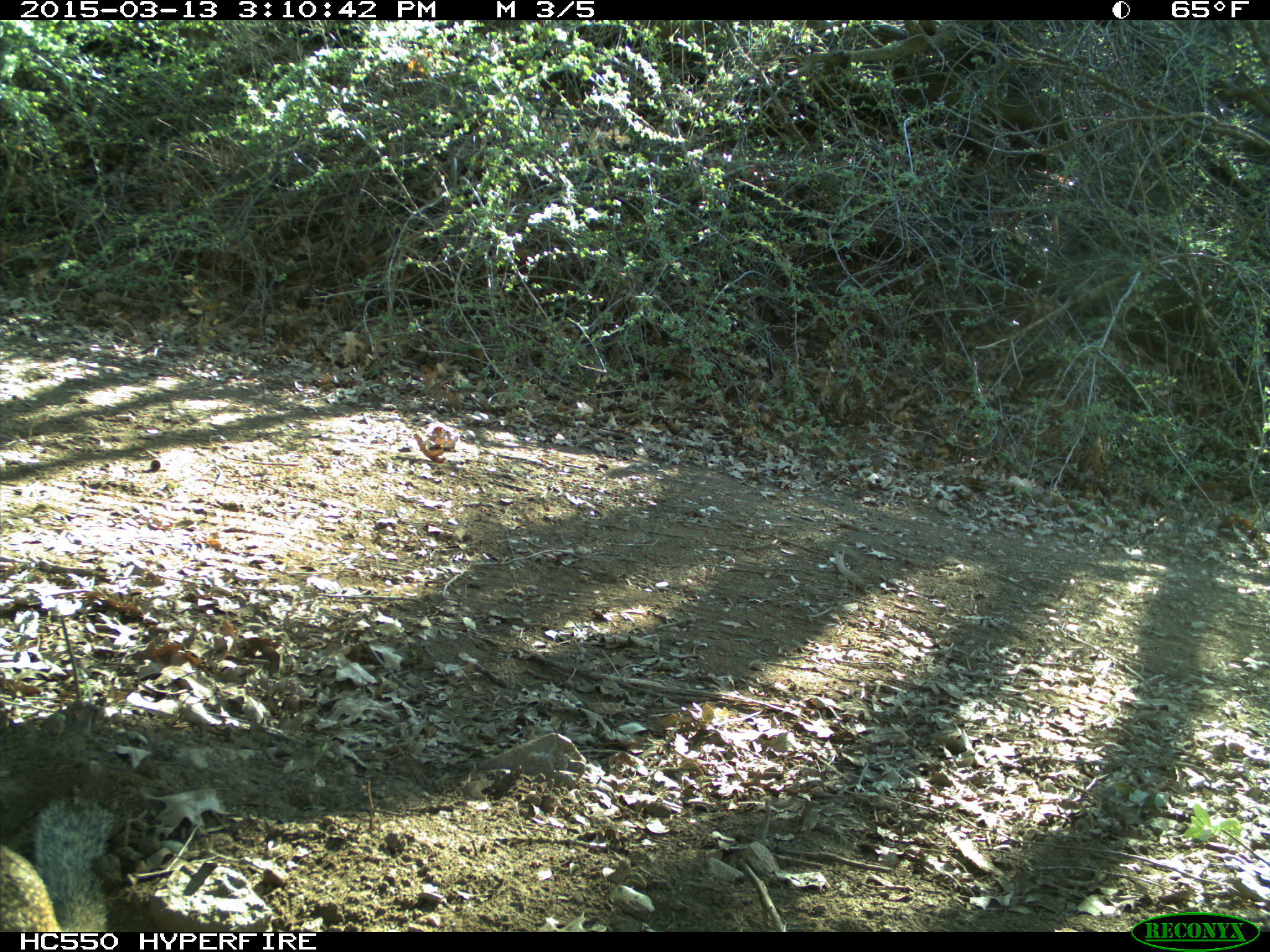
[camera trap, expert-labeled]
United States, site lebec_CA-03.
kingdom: Animalia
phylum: Chordata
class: Mammalia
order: Rodentia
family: Sciuridae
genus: Otospermophilus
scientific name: Otospermophilus beecheyi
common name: california ground squirrel